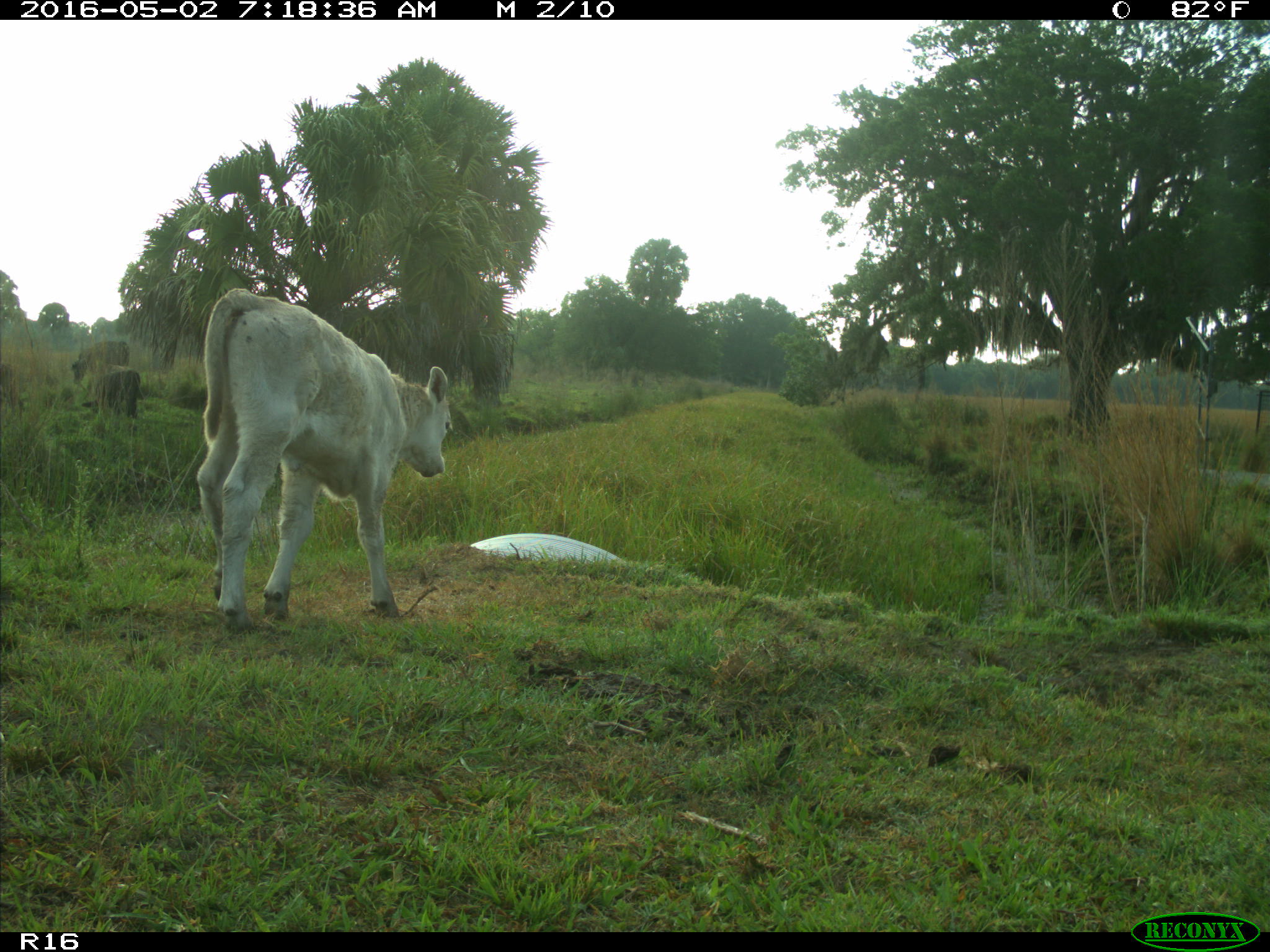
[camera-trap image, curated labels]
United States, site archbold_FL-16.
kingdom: Animalia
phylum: Chordata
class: Mammalia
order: Artiodactyla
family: Bovidae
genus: Bos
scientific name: Bos taurus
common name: domestic cow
Bos taurus (domestic cow).